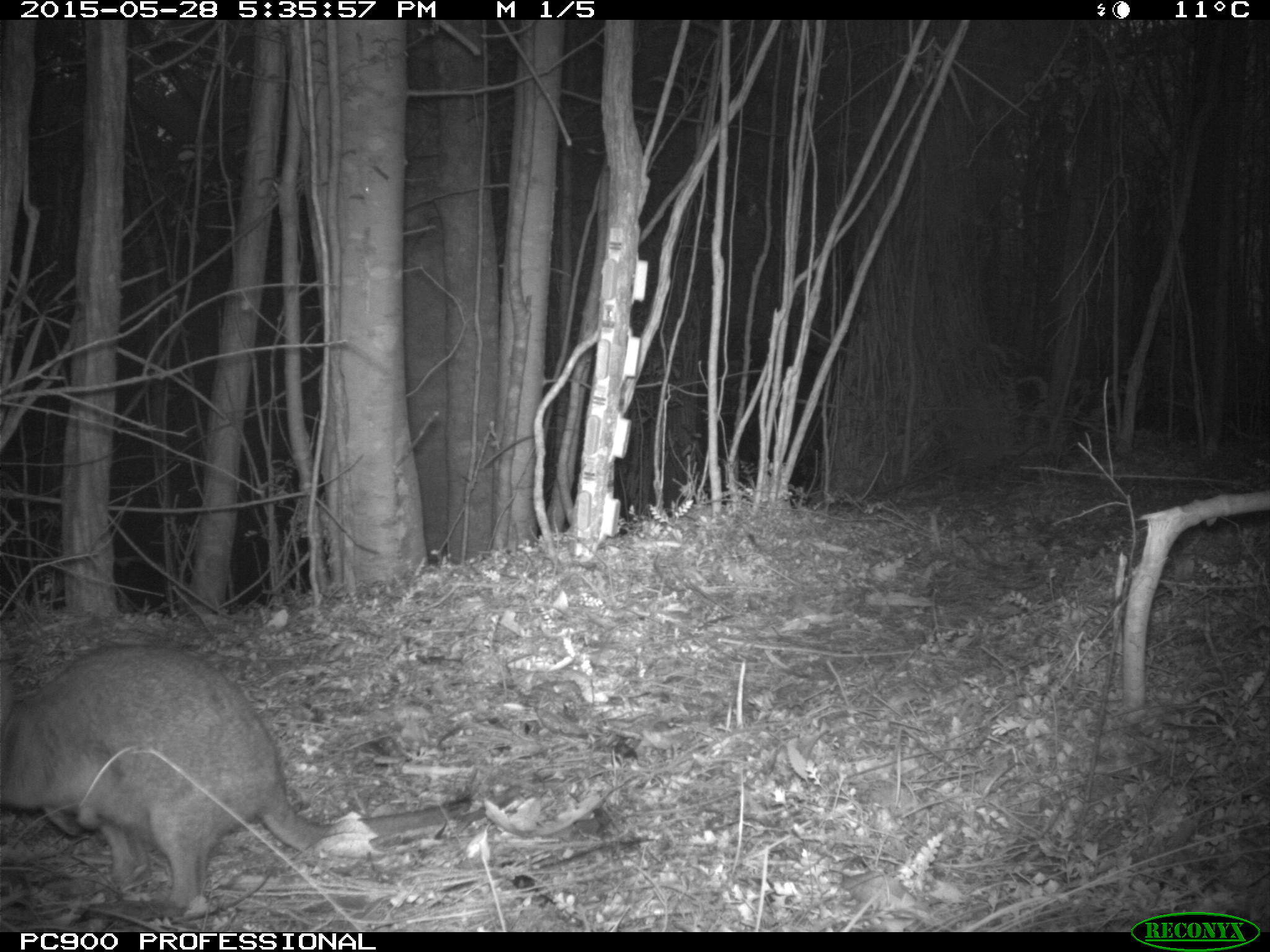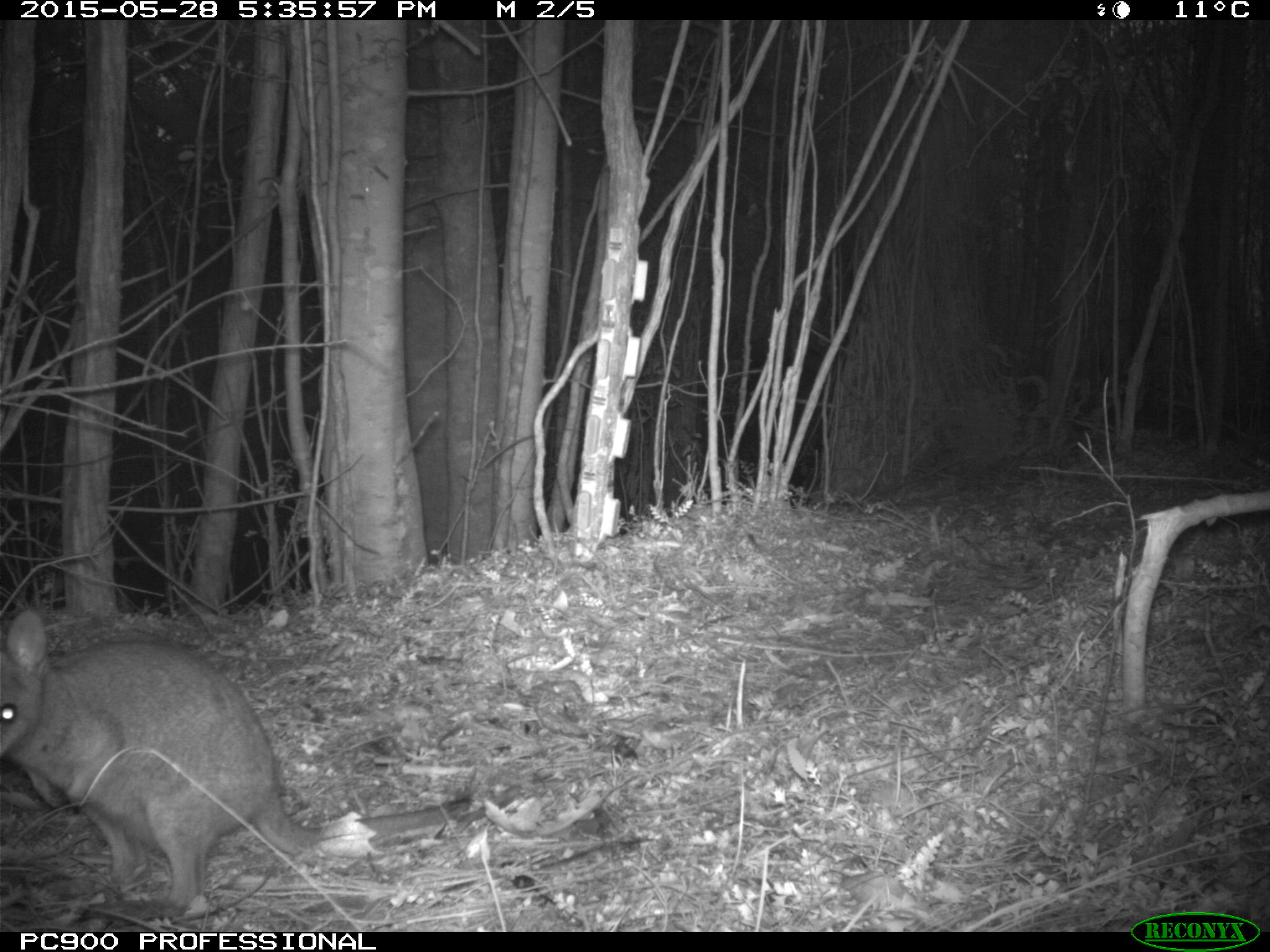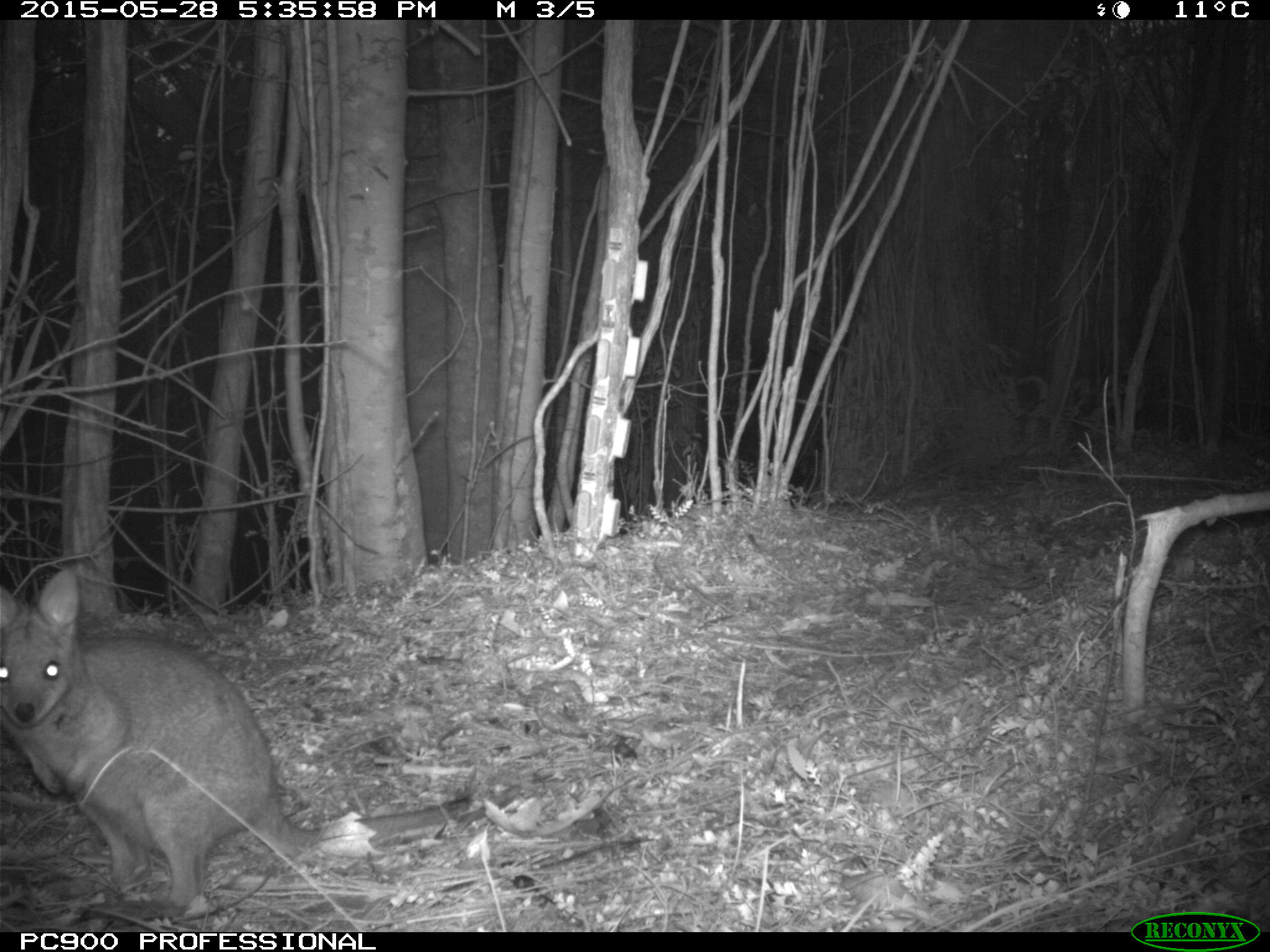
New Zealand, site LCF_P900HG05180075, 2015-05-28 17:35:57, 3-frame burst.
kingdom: Animalia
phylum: Chordata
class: Mammalia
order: Diprotodontia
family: Macropodidae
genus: Notamacropus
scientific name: Notamacropus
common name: wallaby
Wallaby (Notamacropus).